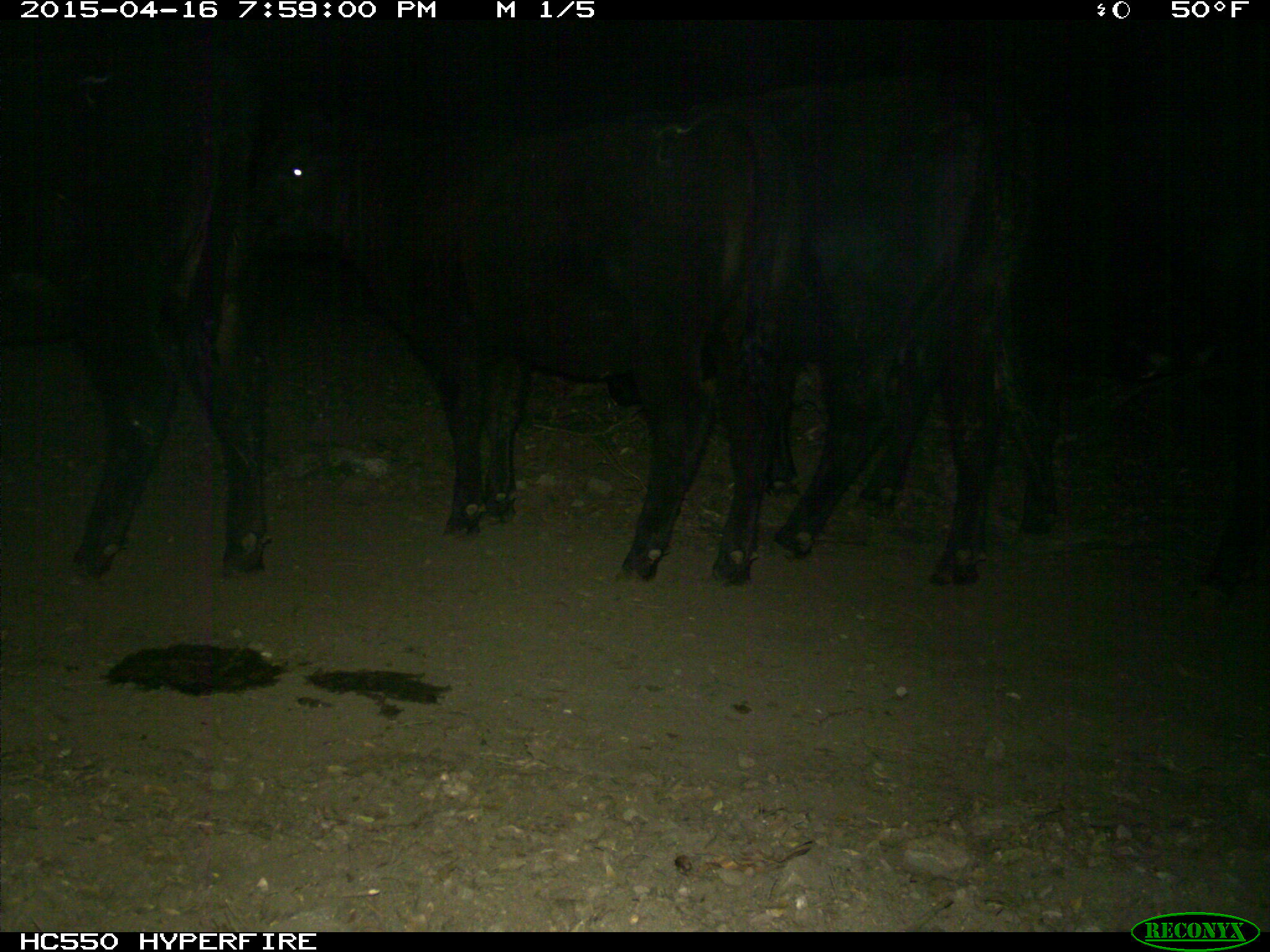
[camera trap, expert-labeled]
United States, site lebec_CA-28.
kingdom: Animalia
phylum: Chordata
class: Mammalia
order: Artiodactyla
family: Bovidae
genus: Bos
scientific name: Bos taurus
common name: domestic cow